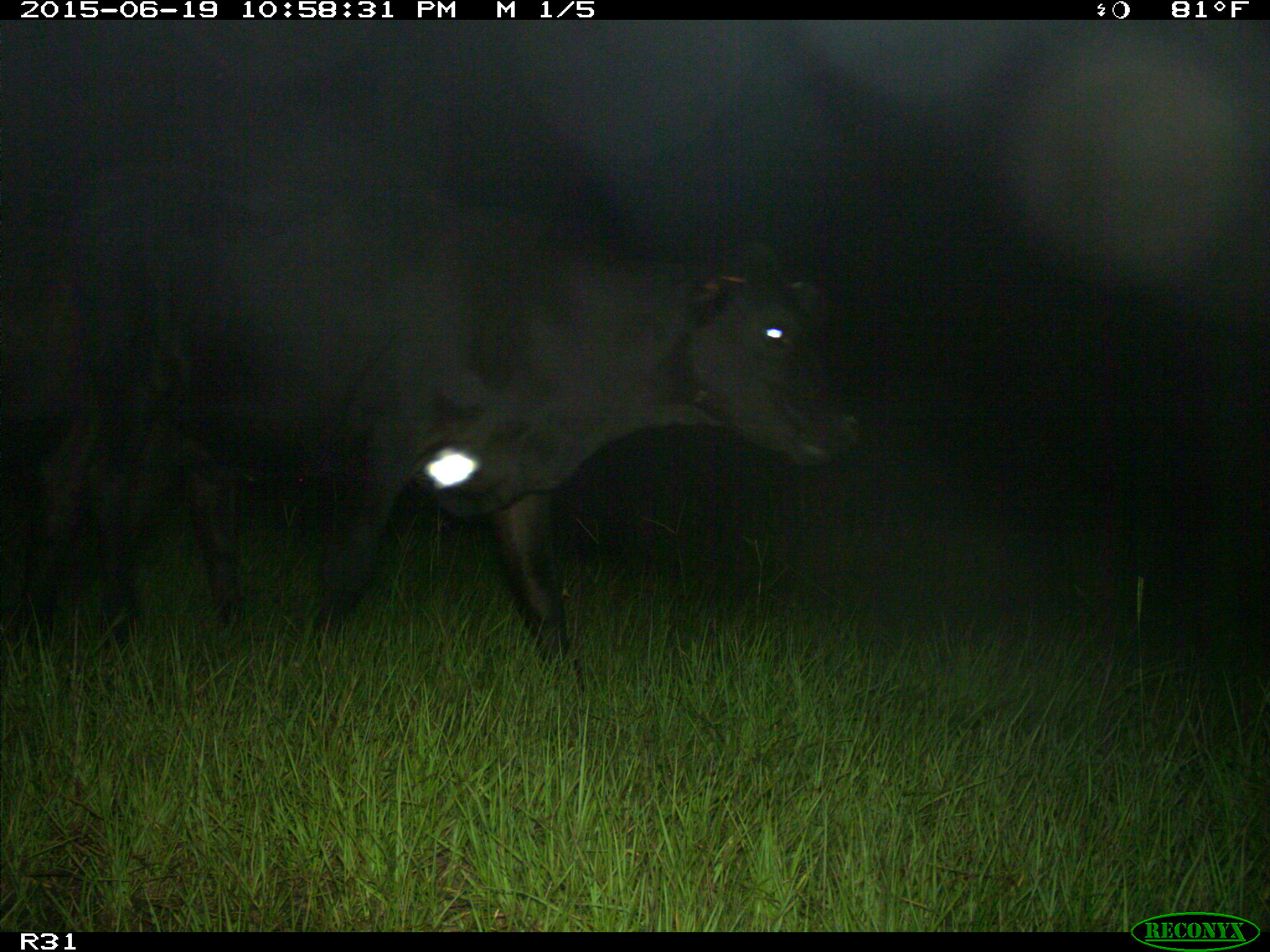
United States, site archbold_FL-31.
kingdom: Animalia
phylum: Chordata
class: Mammalia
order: Artiodactyla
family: Bovidae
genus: Bos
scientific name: Bos taurus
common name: domestic cow